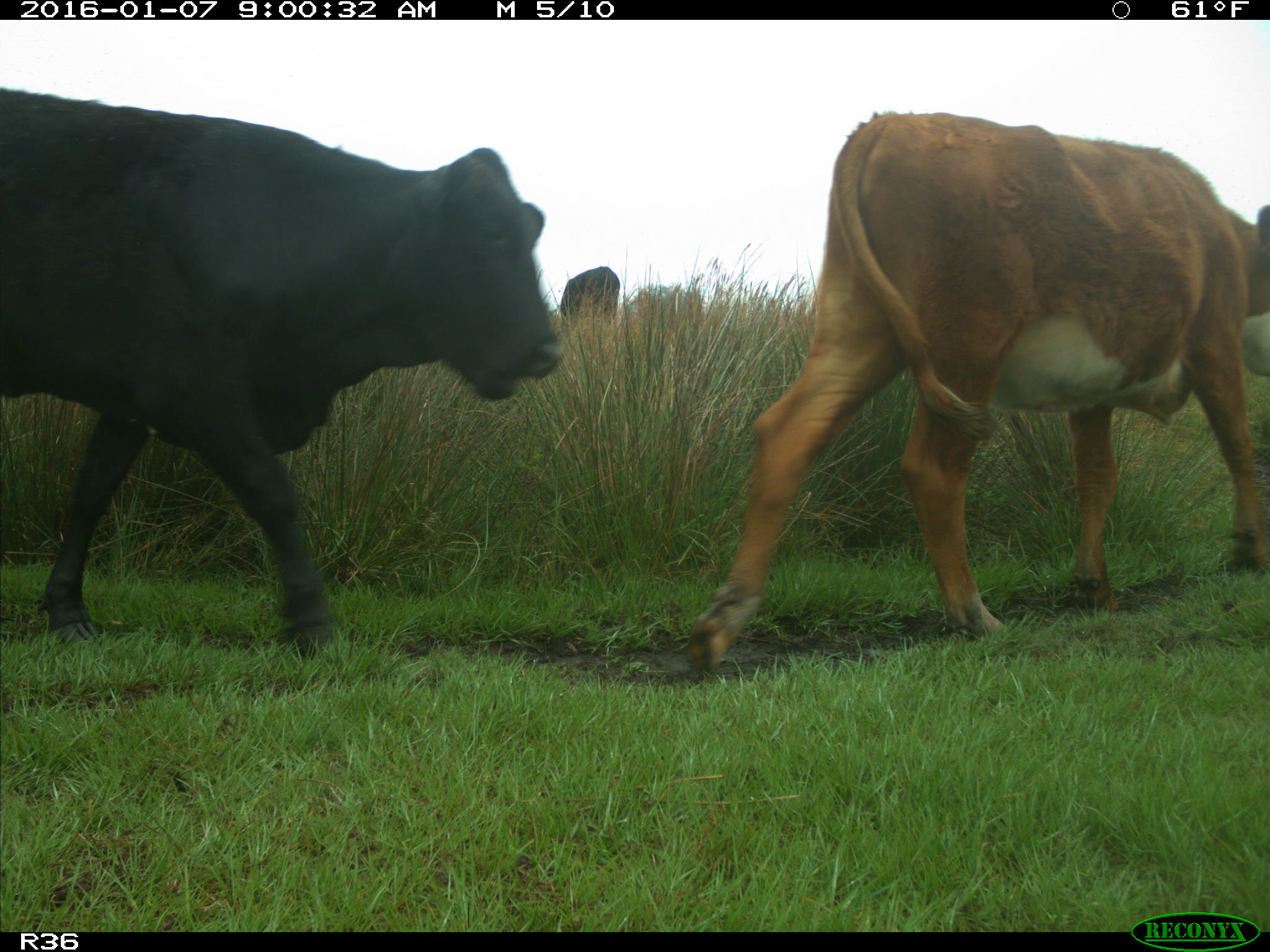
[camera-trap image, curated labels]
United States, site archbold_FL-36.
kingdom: Animalia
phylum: Chordata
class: Mammalia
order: Artiodactyla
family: Bovidae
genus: Bos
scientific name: Bos taurus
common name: domestic cow